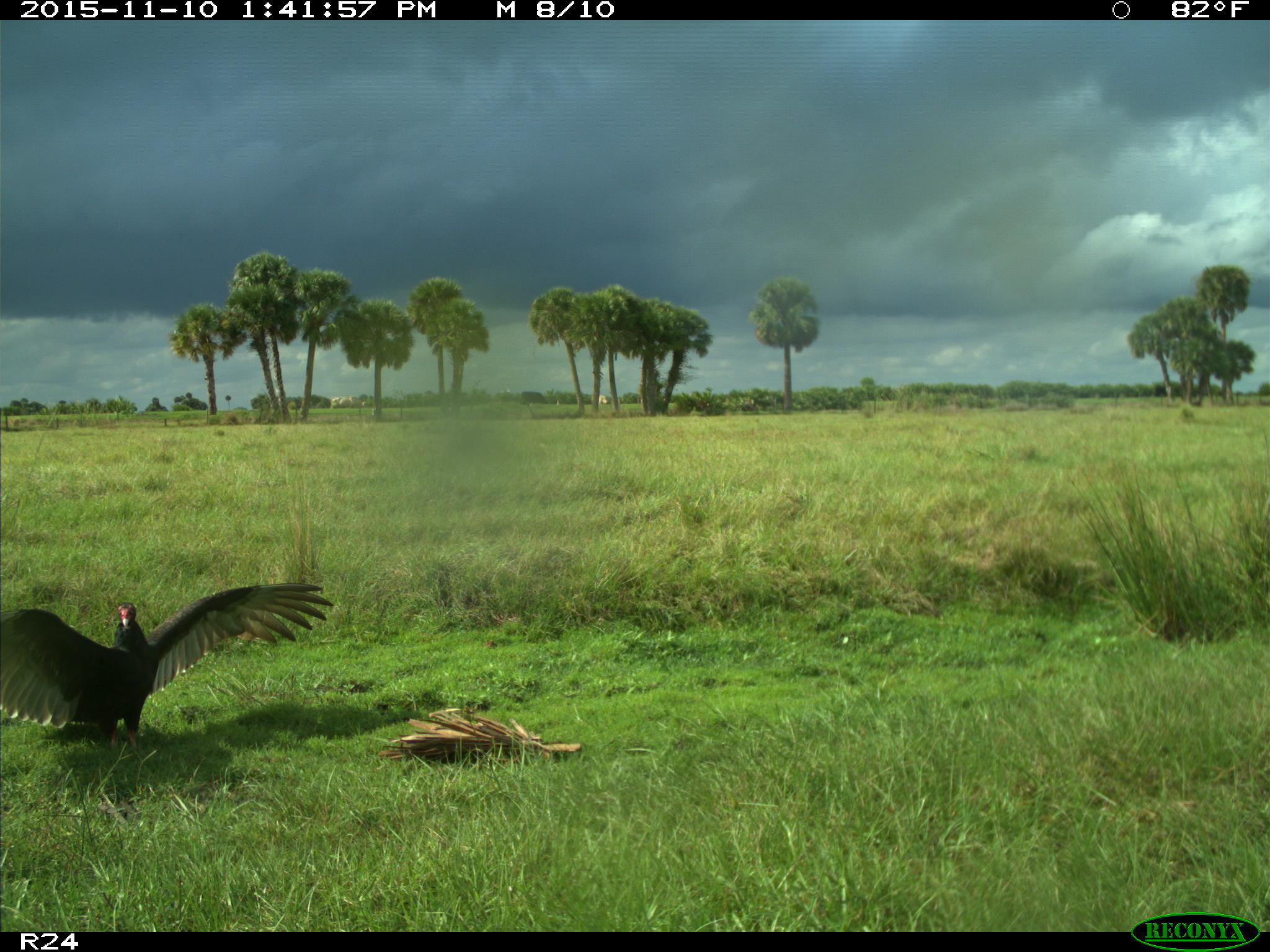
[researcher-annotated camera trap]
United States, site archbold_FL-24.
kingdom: Animalia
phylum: Chordata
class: Aves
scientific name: Aves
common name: birds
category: unidentified bird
Unidentified bird (birds) (Aves).